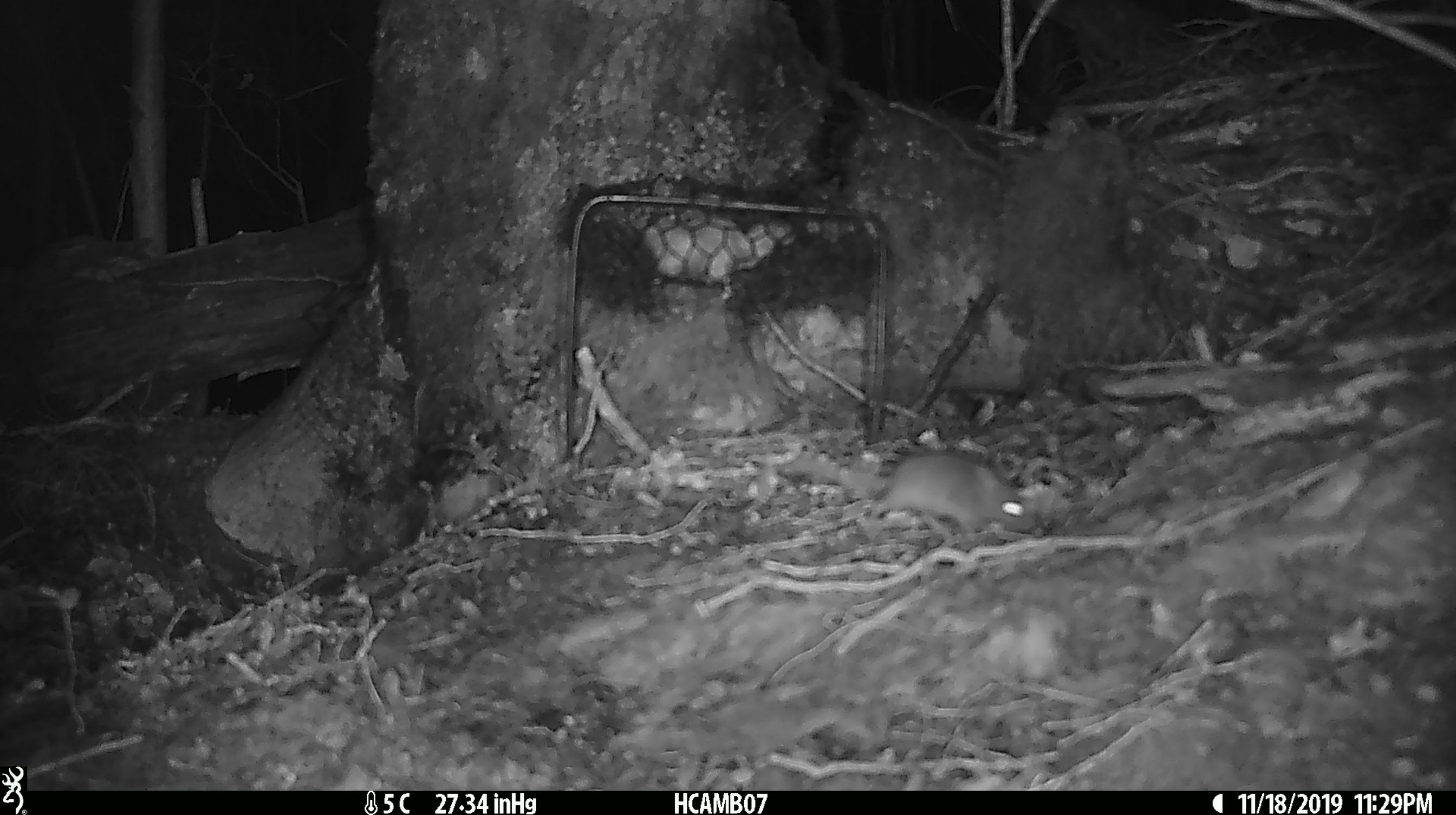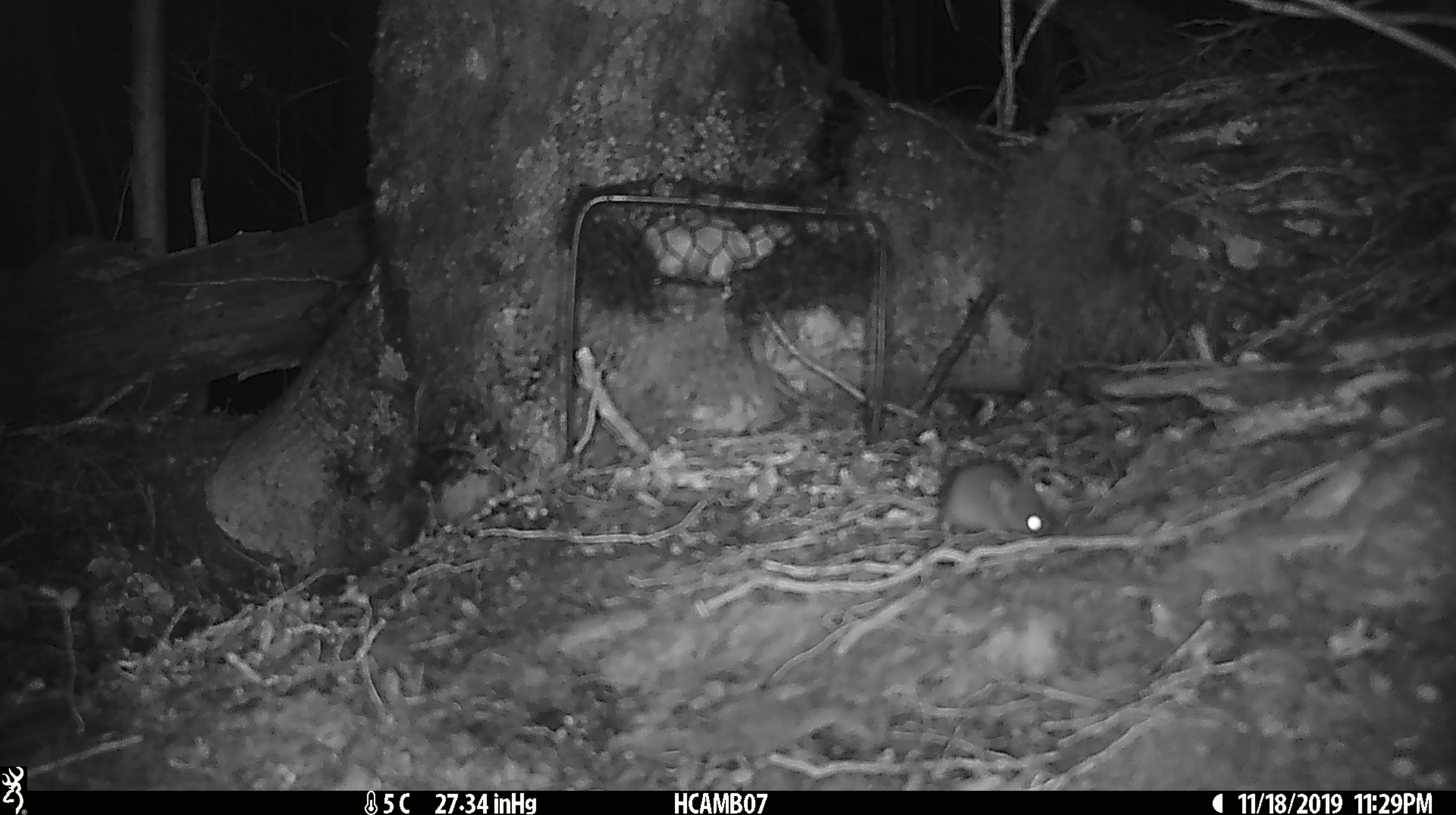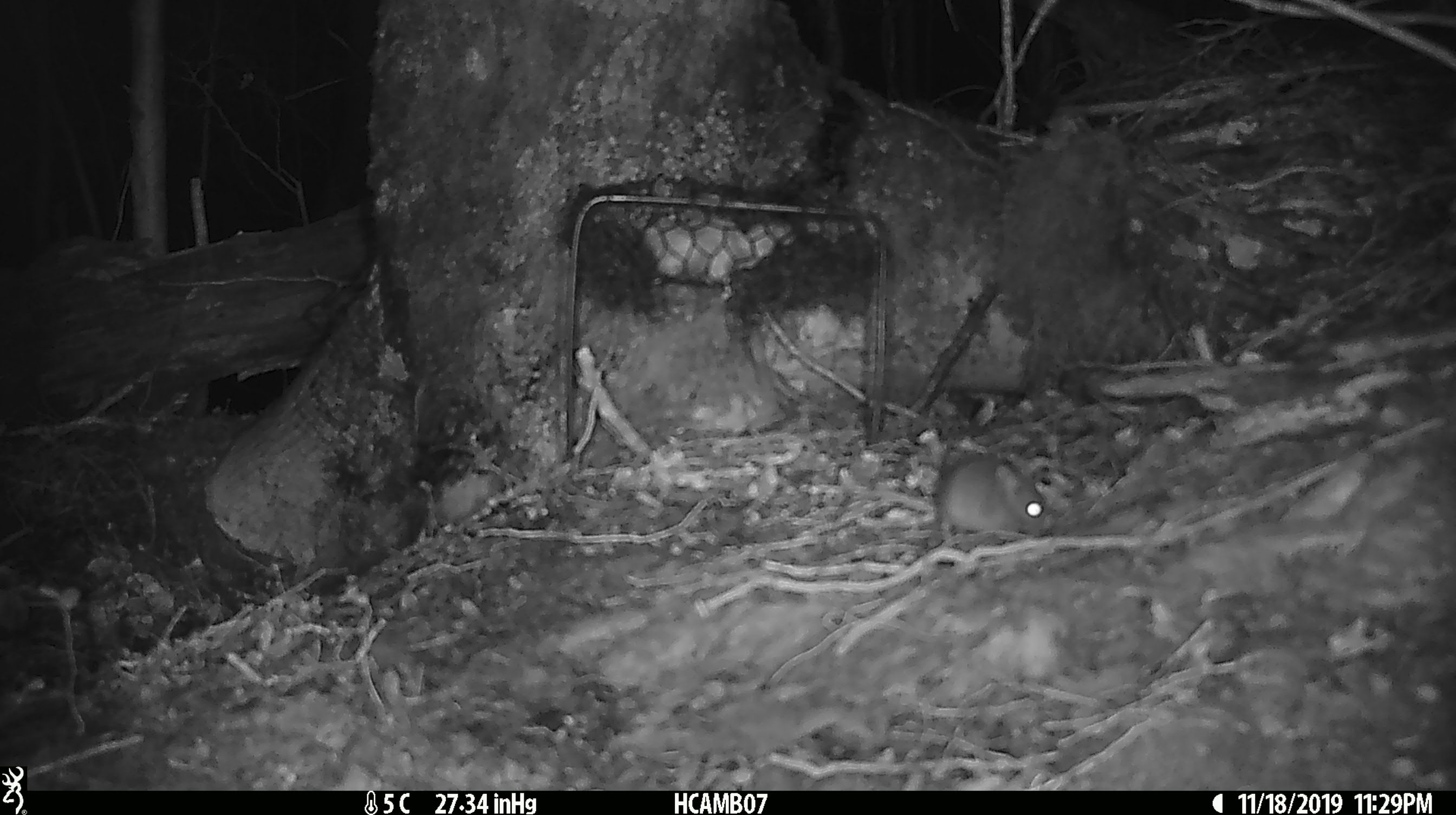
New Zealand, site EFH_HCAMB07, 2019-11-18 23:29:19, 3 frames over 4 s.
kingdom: Animalia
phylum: Chordata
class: Mammalia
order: Rodentia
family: Muridae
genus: Mus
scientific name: Mus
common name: mouse